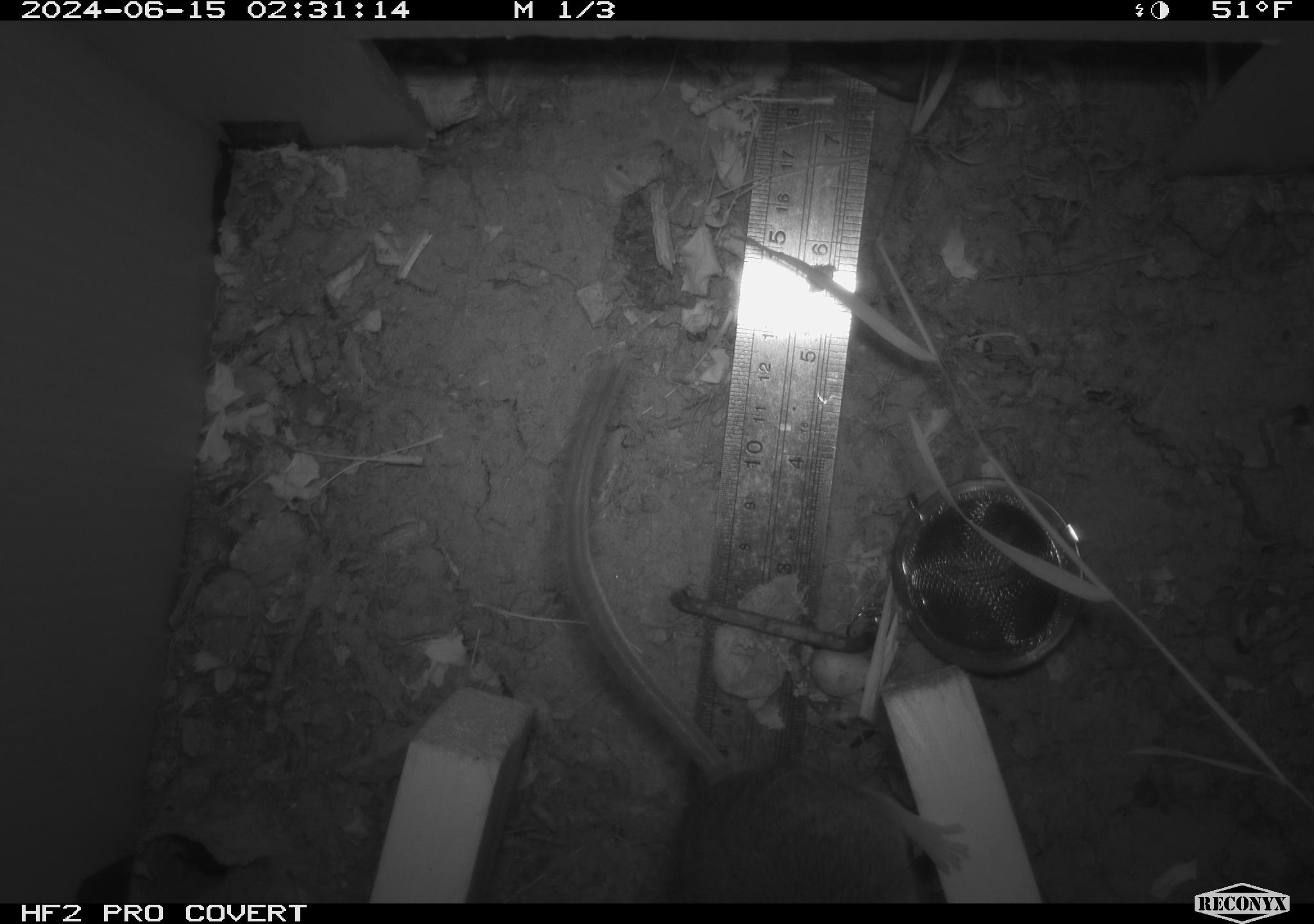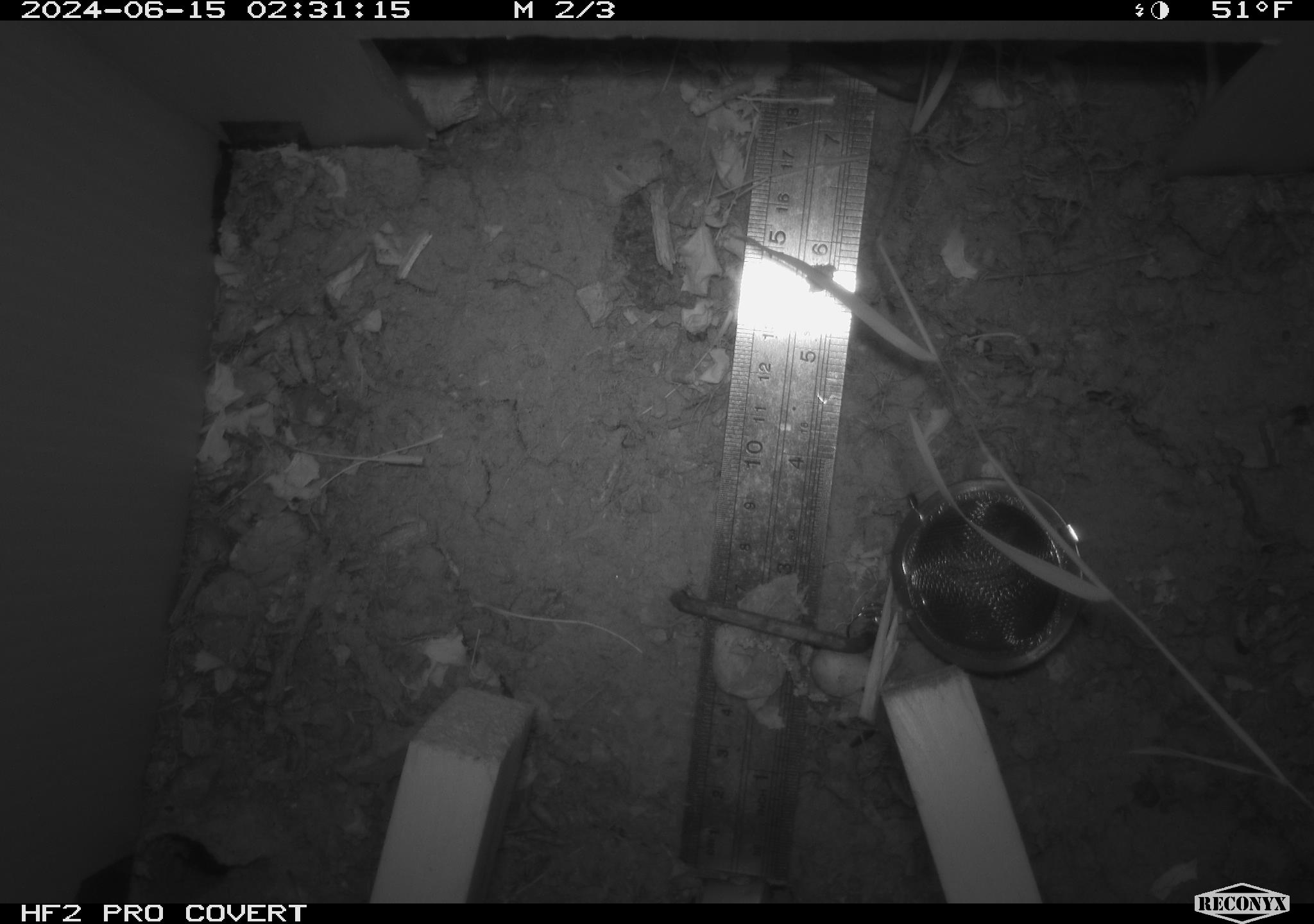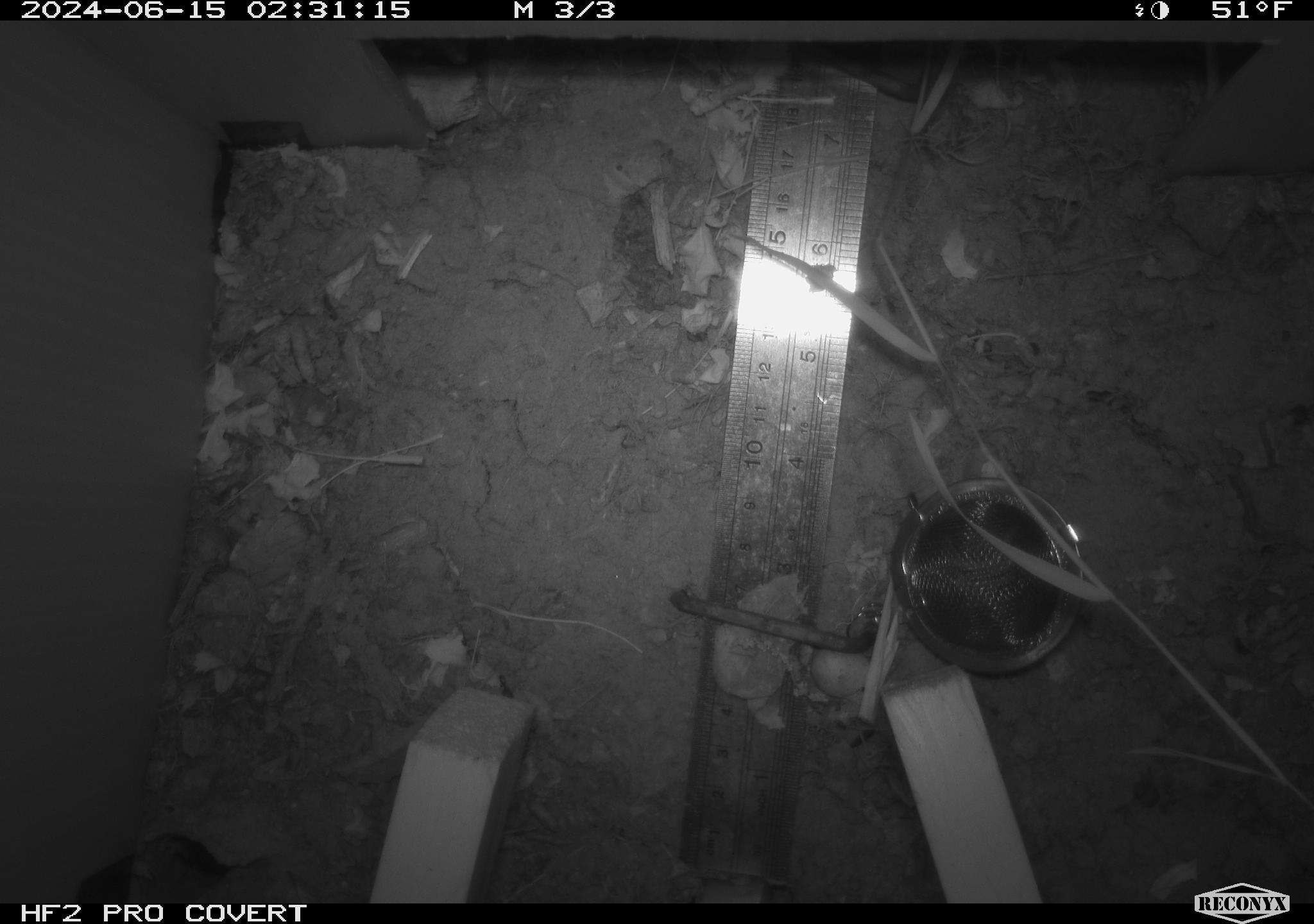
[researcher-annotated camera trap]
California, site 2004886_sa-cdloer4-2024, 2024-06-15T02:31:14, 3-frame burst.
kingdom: Animalia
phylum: Chordata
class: Mammalia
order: Rodentia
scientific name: Rodentia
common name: rodent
Rodent (Rodentia).